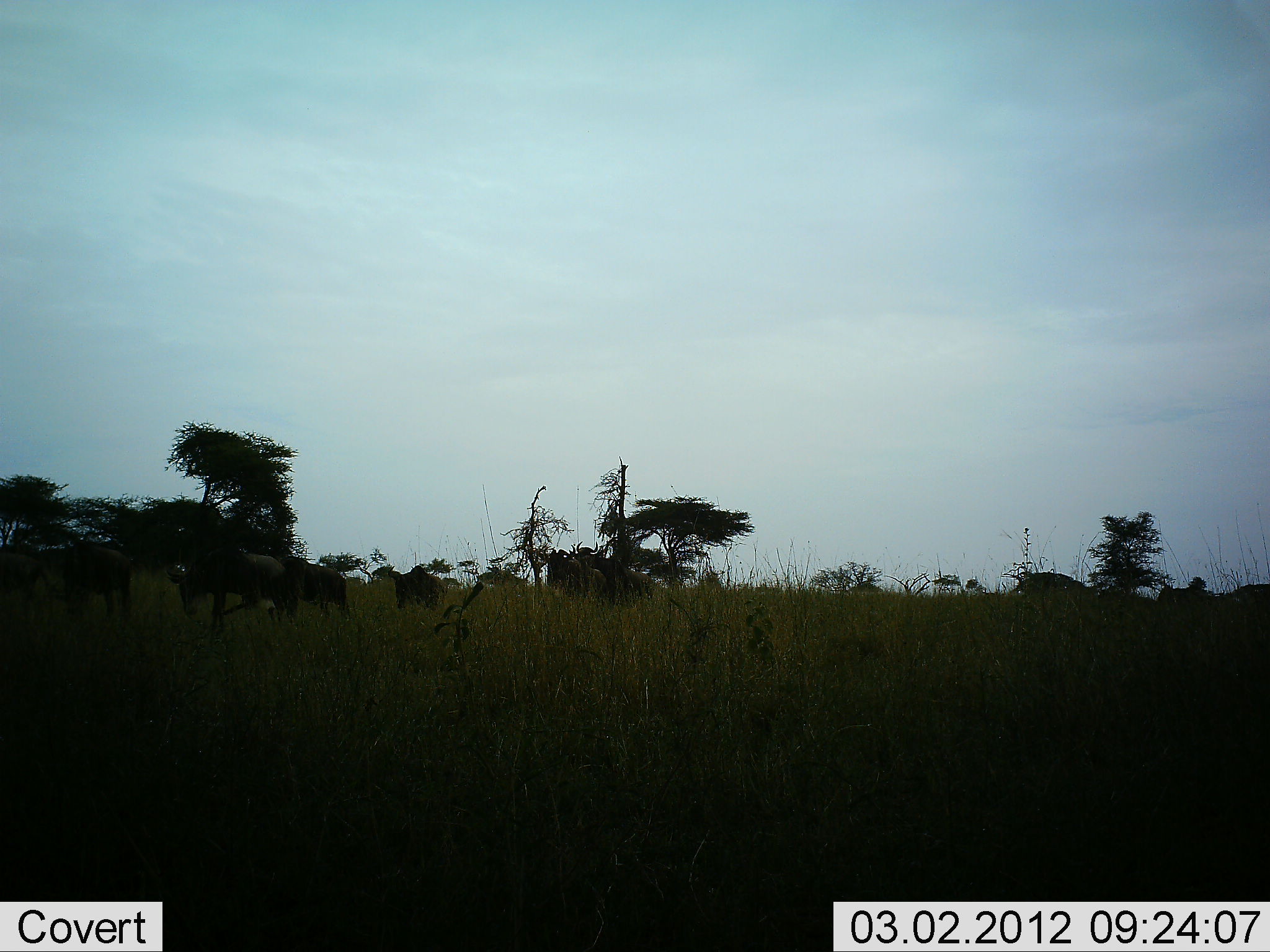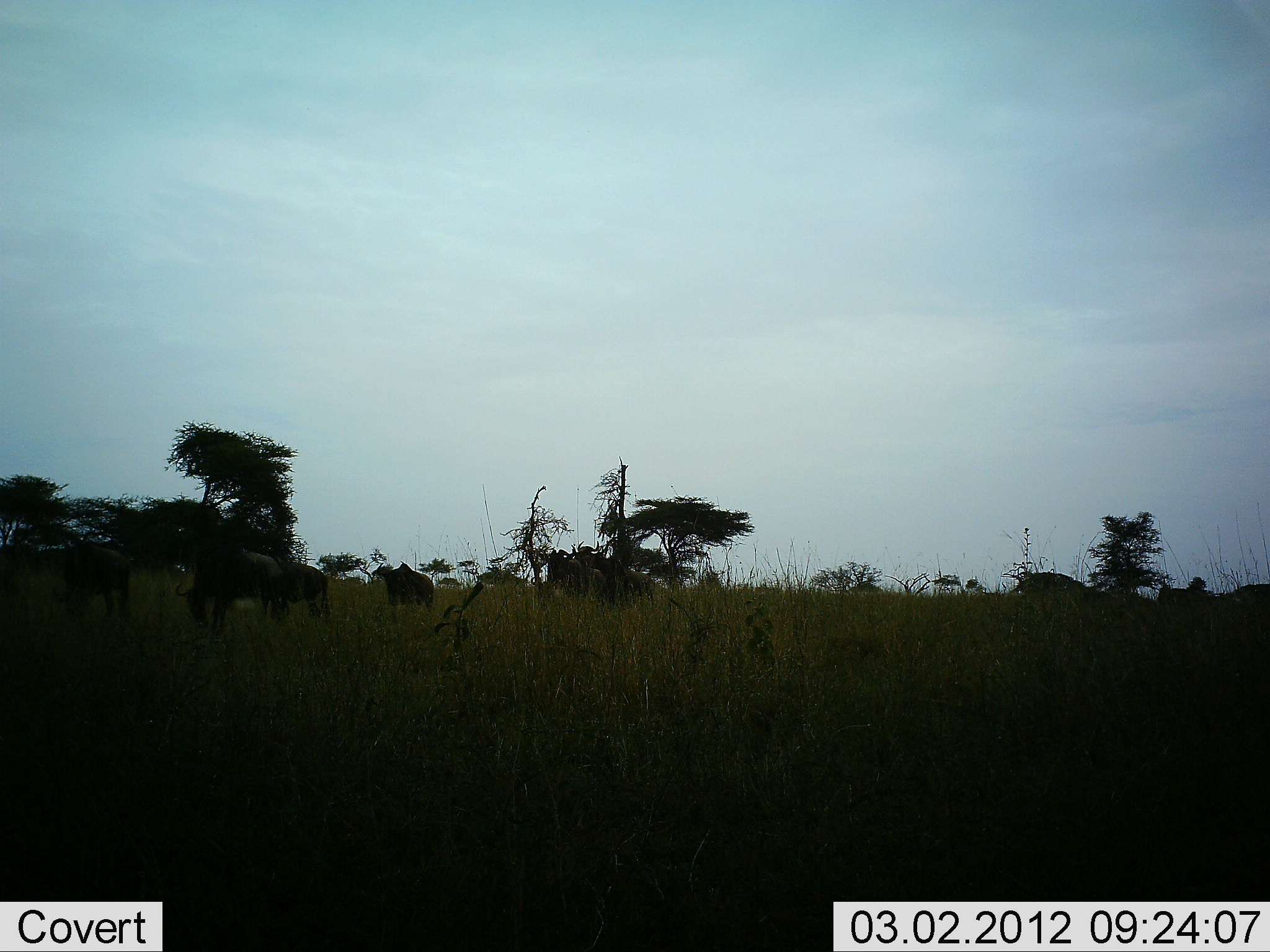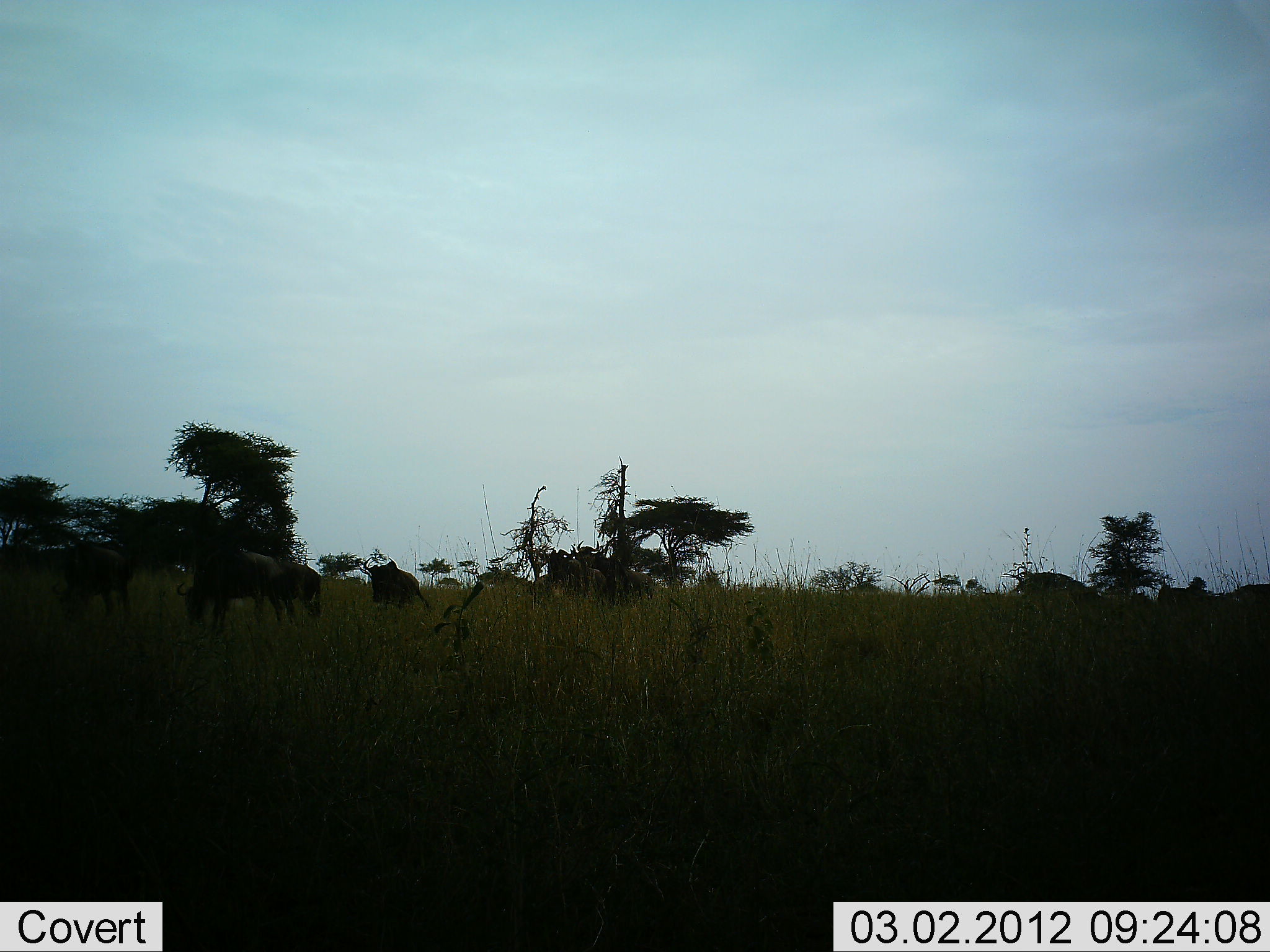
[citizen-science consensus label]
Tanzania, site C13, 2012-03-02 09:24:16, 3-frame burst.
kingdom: Animalia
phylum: Chordata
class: Mammalia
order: Artiodactyla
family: Bovidae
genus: Connochaetes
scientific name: Connochaetes taurinus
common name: blue wildebeest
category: wildebeest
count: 7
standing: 59%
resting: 0%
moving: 55%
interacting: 0%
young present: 5%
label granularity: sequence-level